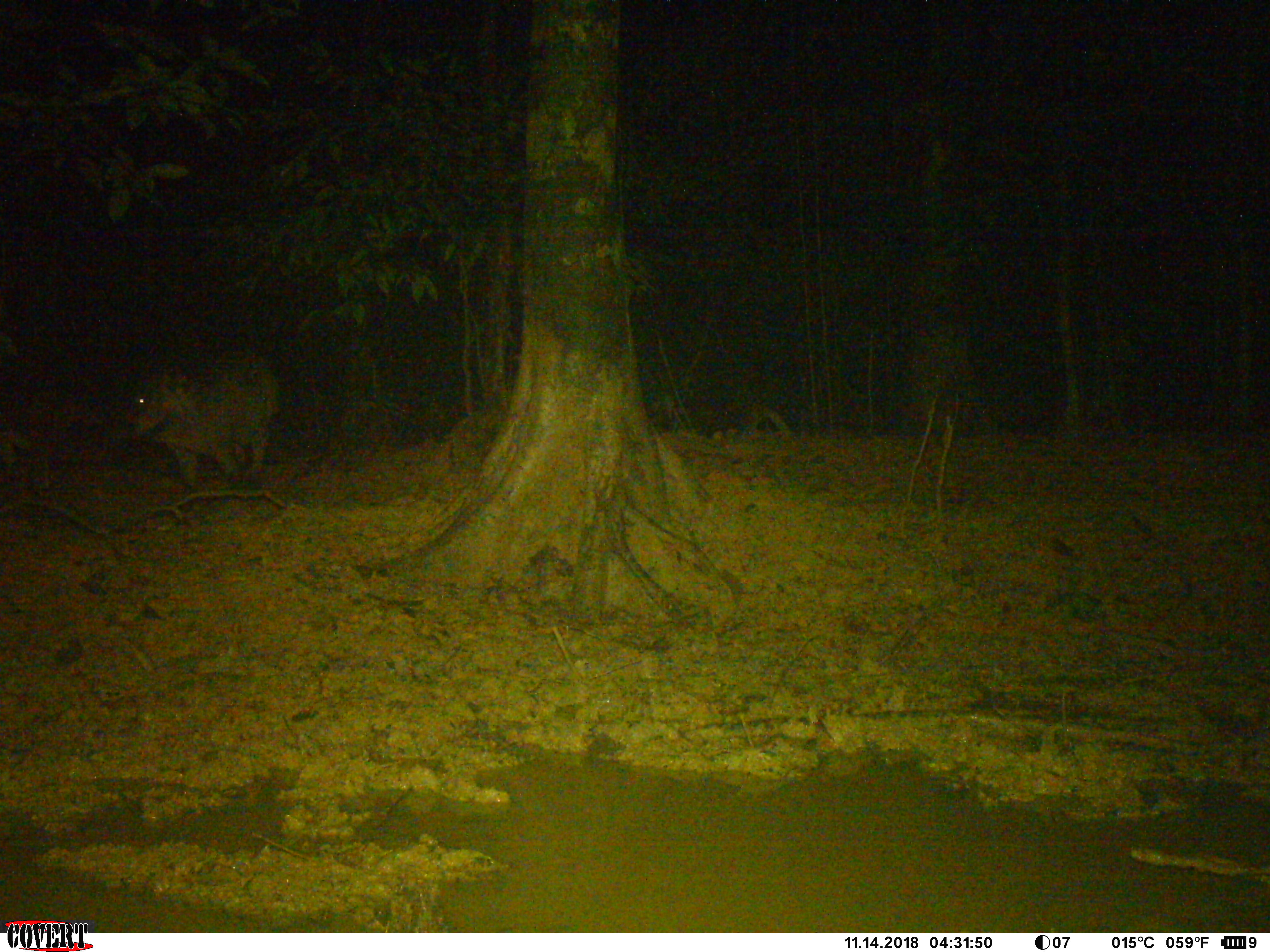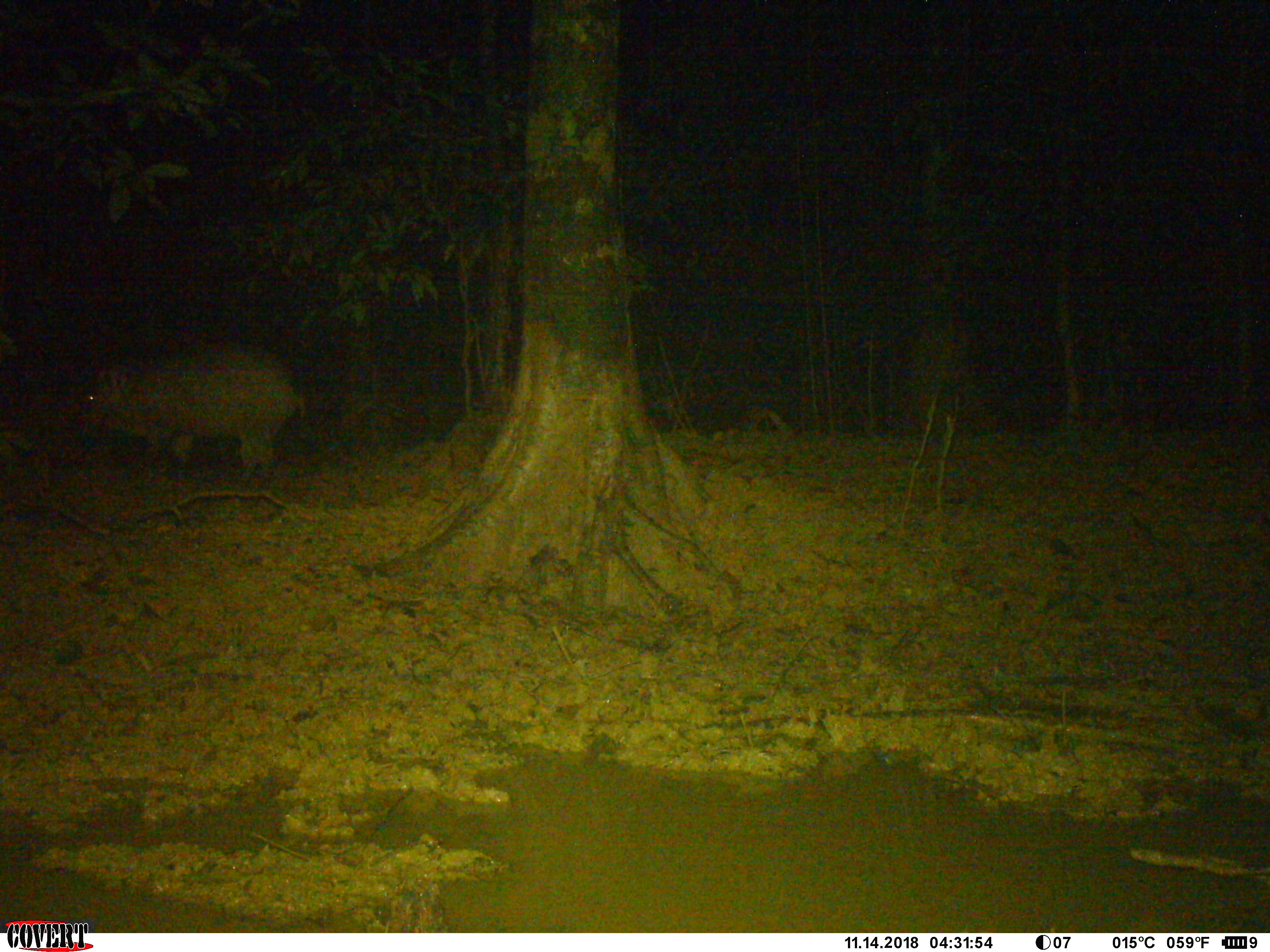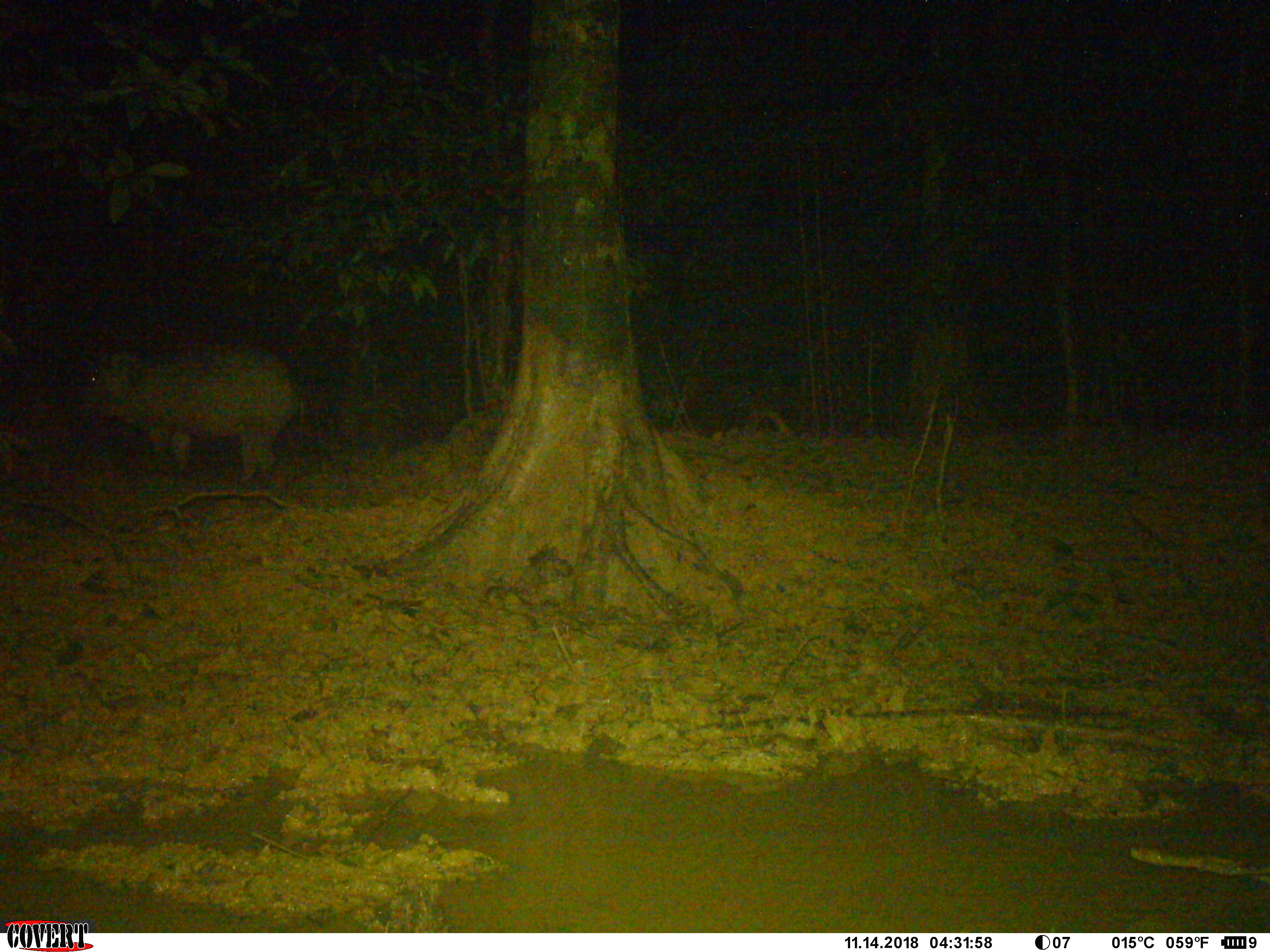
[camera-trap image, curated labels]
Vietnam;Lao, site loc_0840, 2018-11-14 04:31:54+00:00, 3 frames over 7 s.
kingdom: Animalia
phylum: Chordata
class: Mammalia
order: Artiodactyla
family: Suidae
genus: Sus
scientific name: Sus scrofa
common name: eurasian wild pig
Eurasian wild pig (Sus scrofa). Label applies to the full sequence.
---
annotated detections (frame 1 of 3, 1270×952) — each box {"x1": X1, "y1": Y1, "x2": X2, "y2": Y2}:
eurasian wild pig: {"x1": 130, "y1": 337, "x2": 282, "y2": 488}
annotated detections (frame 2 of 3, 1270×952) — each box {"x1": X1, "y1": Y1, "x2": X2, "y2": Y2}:
eurasian wild pig: {"x1": 71, "y1": 339, "x2": 307, "y2": 484}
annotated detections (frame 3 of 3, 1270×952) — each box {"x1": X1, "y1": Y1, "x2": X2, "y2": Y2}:
eurasian wild pig: {"x1": 75, "y1": 343, "x2": 306, "y2": 490}